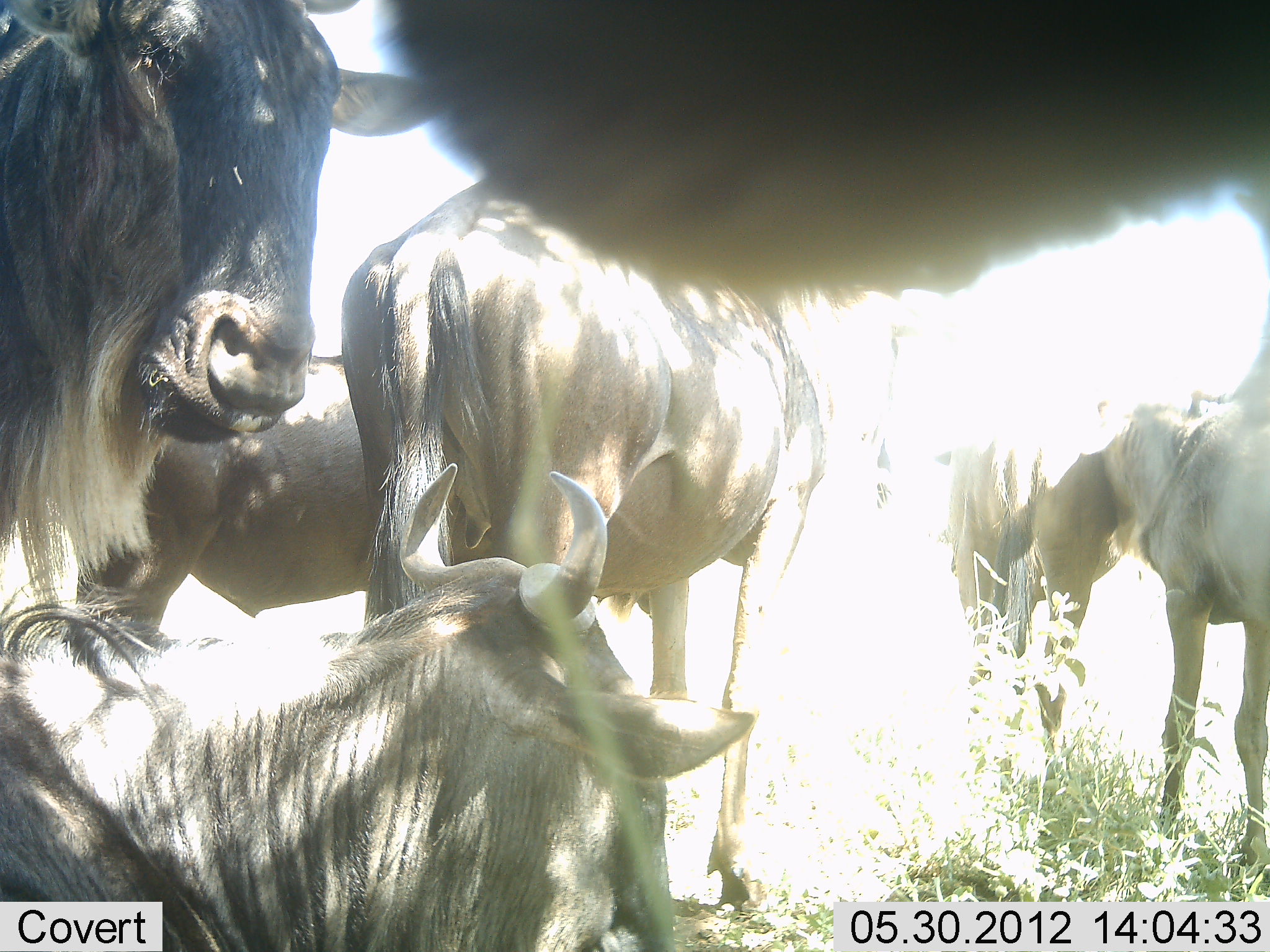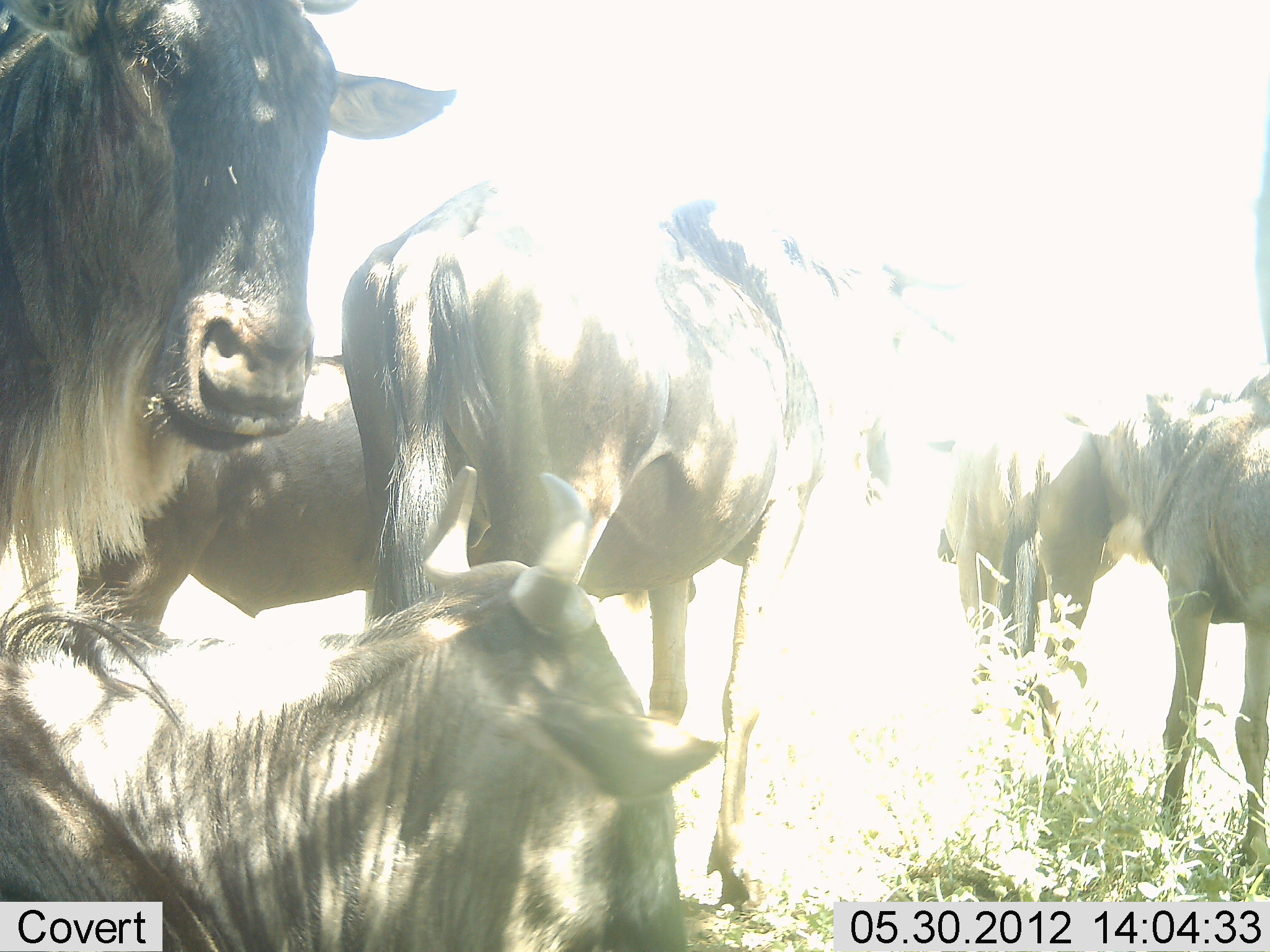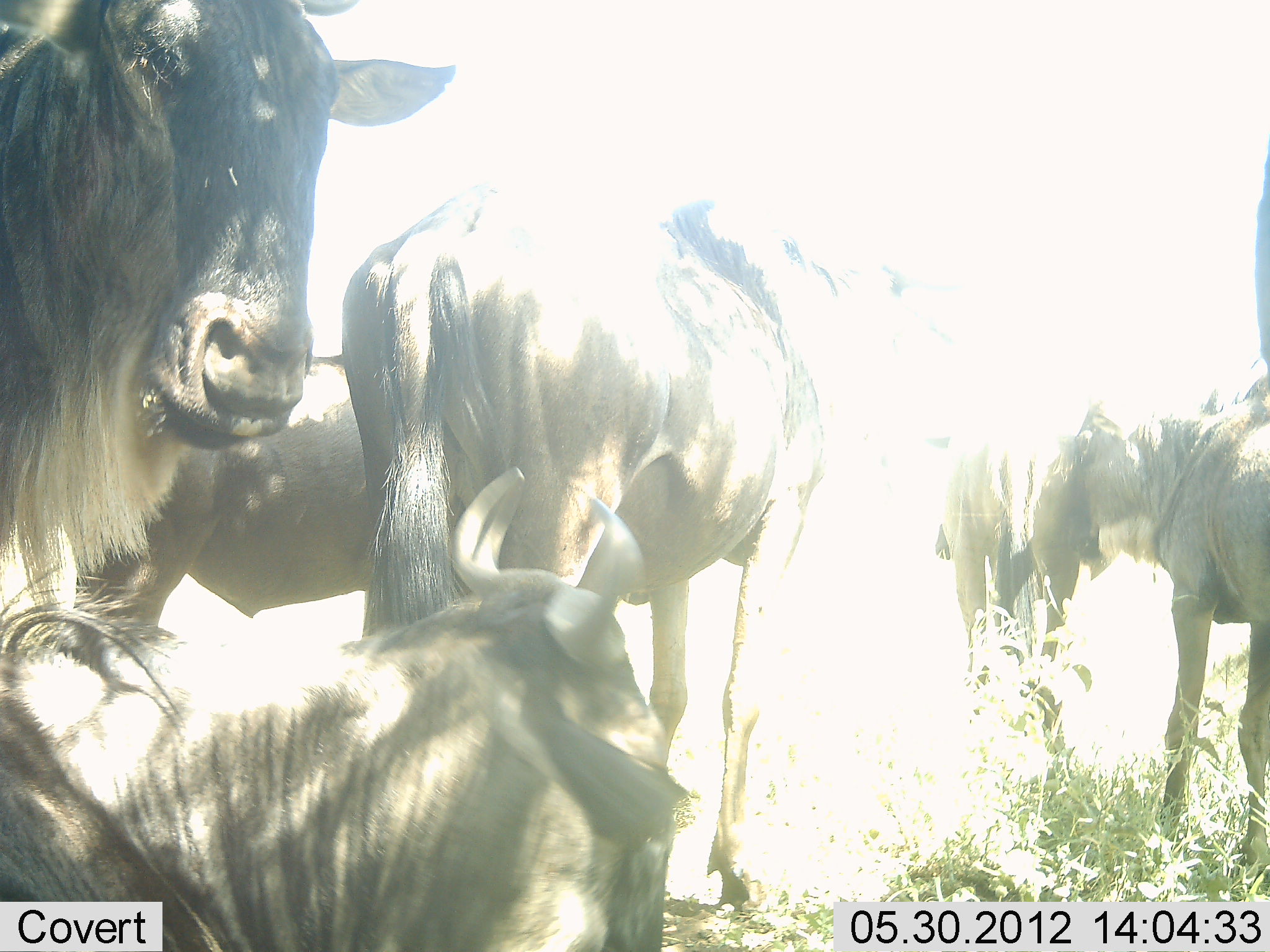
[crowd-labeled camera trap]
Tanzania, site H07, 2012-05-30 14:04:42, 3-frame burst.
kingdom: Animalia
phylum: Chordata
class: Mammalia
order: Artiodactyla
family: Bovidae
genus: Connochaetes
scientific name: Connochaetes taurinus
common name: blue wildebeest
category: wildebeest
Wildebeest (blue wildebeest) (Connochaetes taurinus), count 7. Behavior (volunteer vote fractions): standing 70%, resting 80%, moving 0%, interacting 0%. Young present (vote fraction): 0%. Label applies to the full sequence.